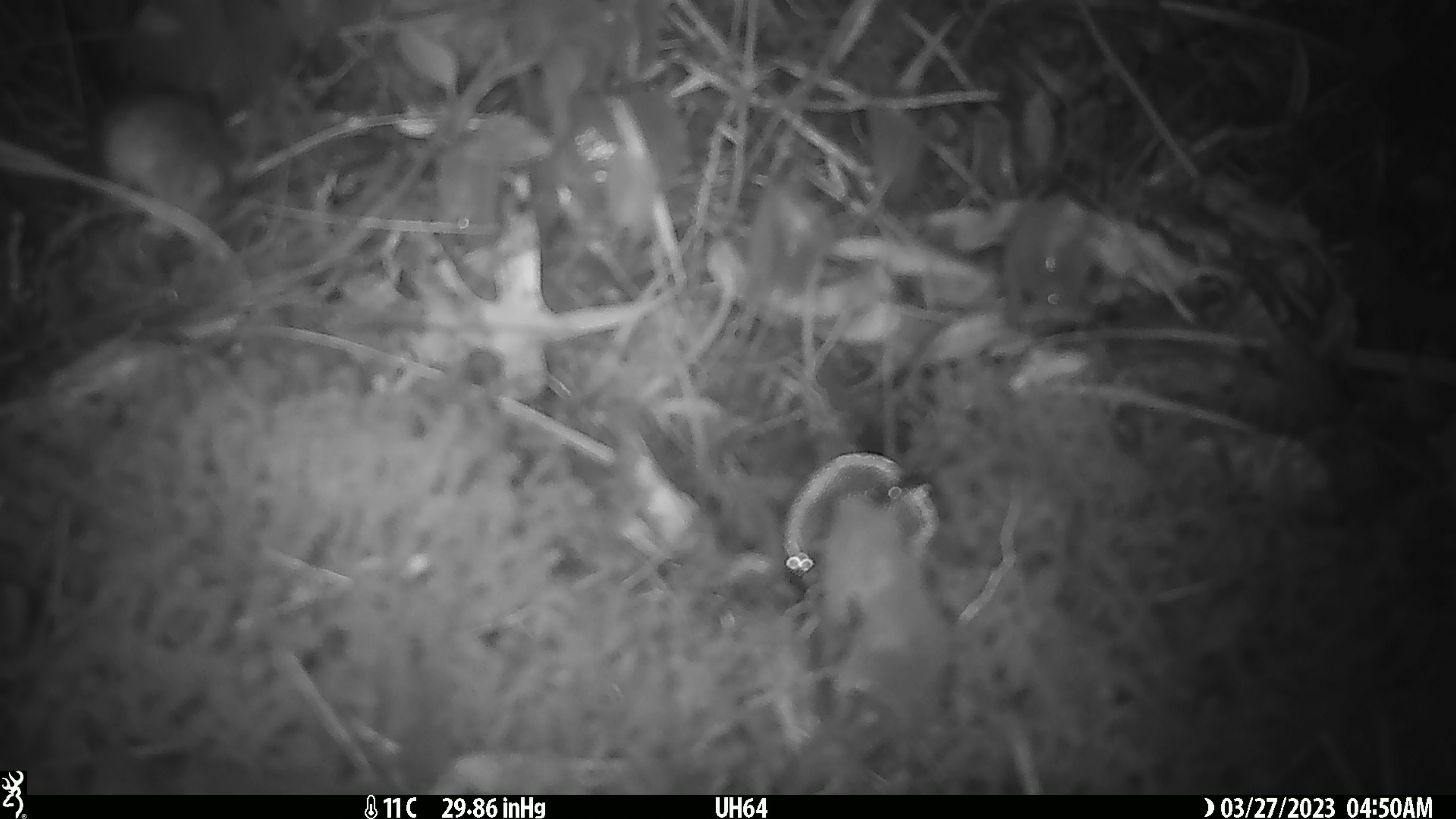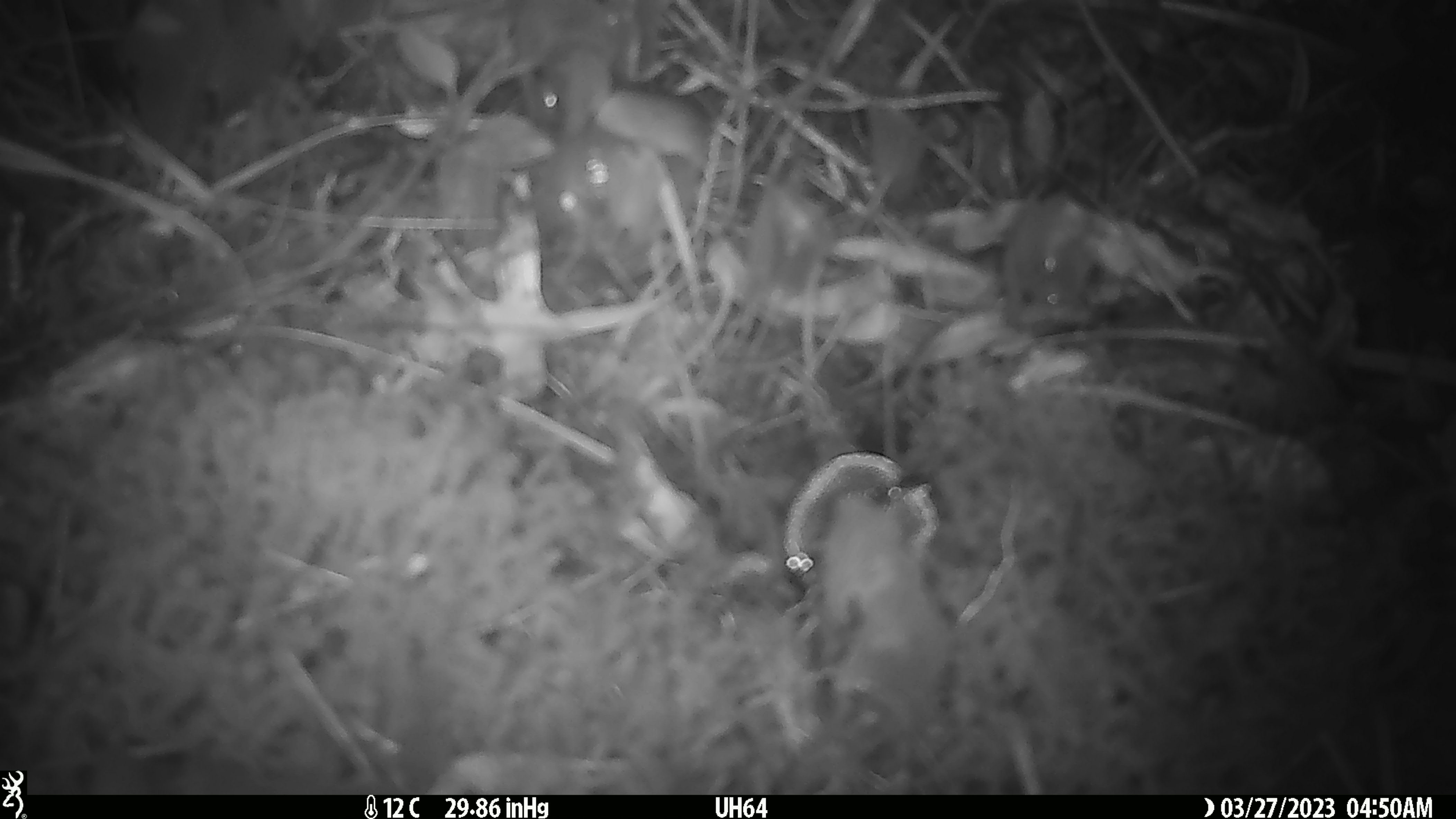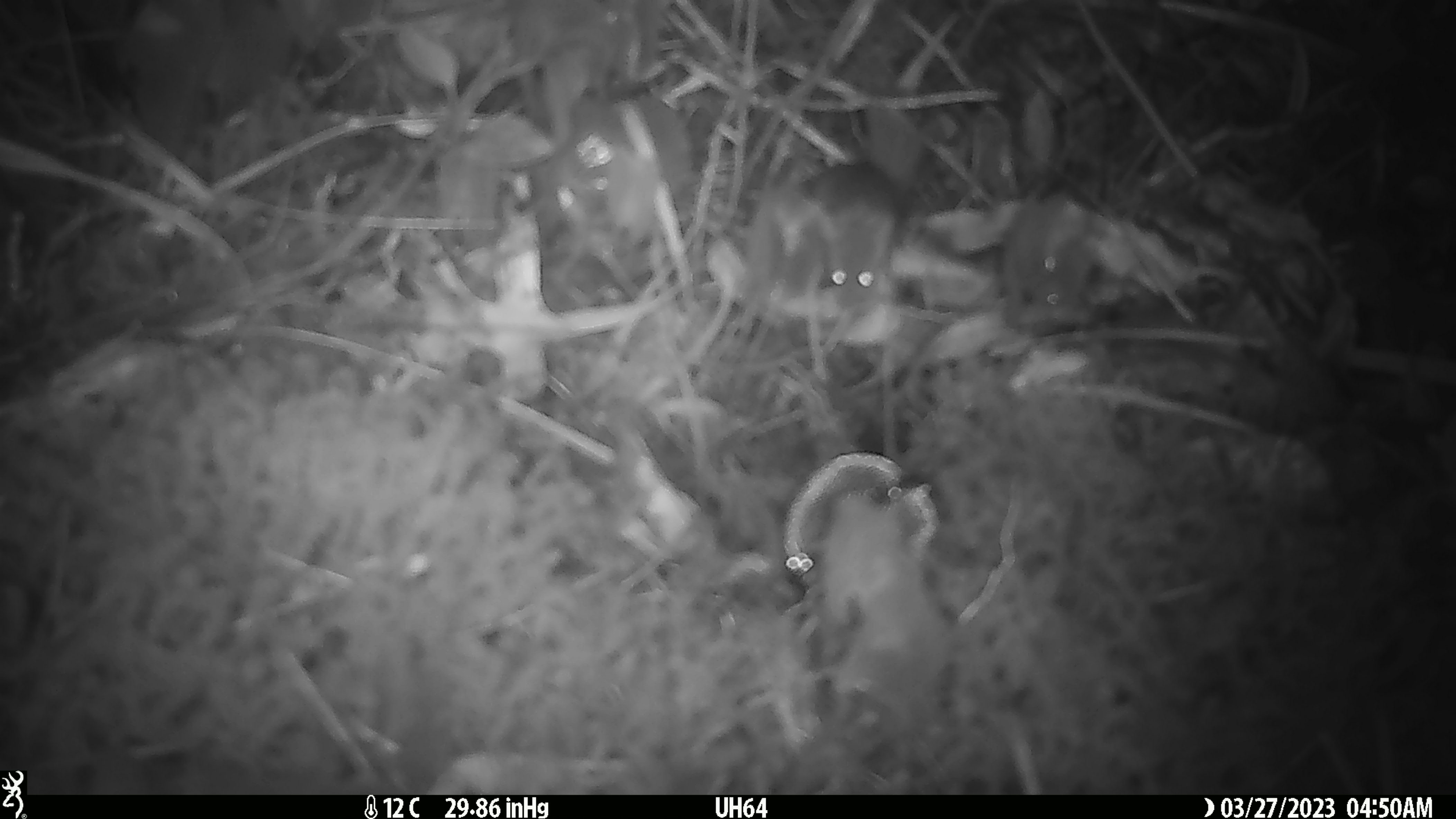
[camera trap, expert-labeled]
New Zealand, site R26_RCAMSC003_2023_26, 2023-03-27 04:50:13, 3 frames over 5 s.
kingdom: Animalia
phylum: Chordata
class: Mammalia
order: Rodentia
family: Muridae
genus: Mus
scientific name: Mus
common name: mouse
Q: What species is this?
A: Mouse (Mus).